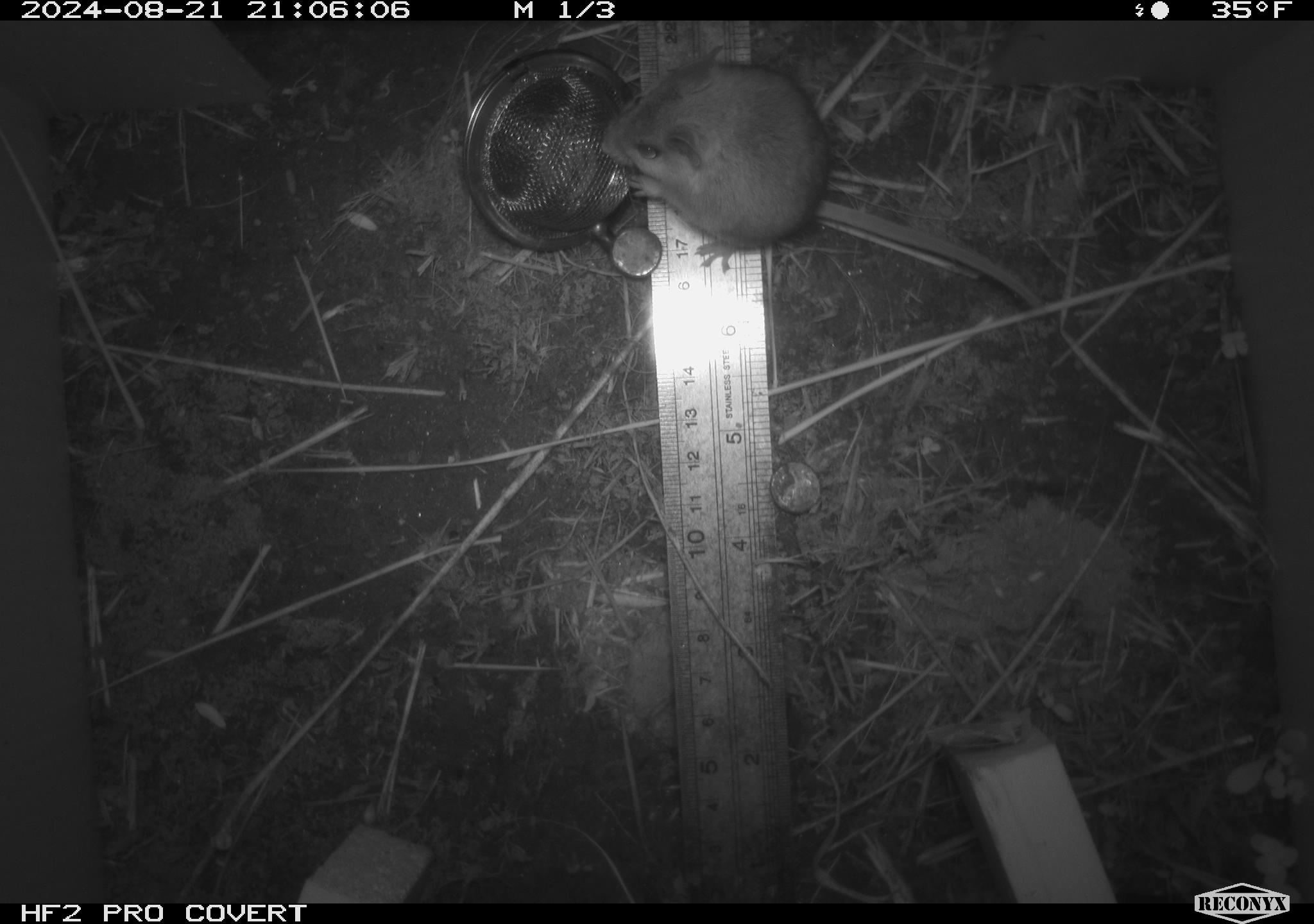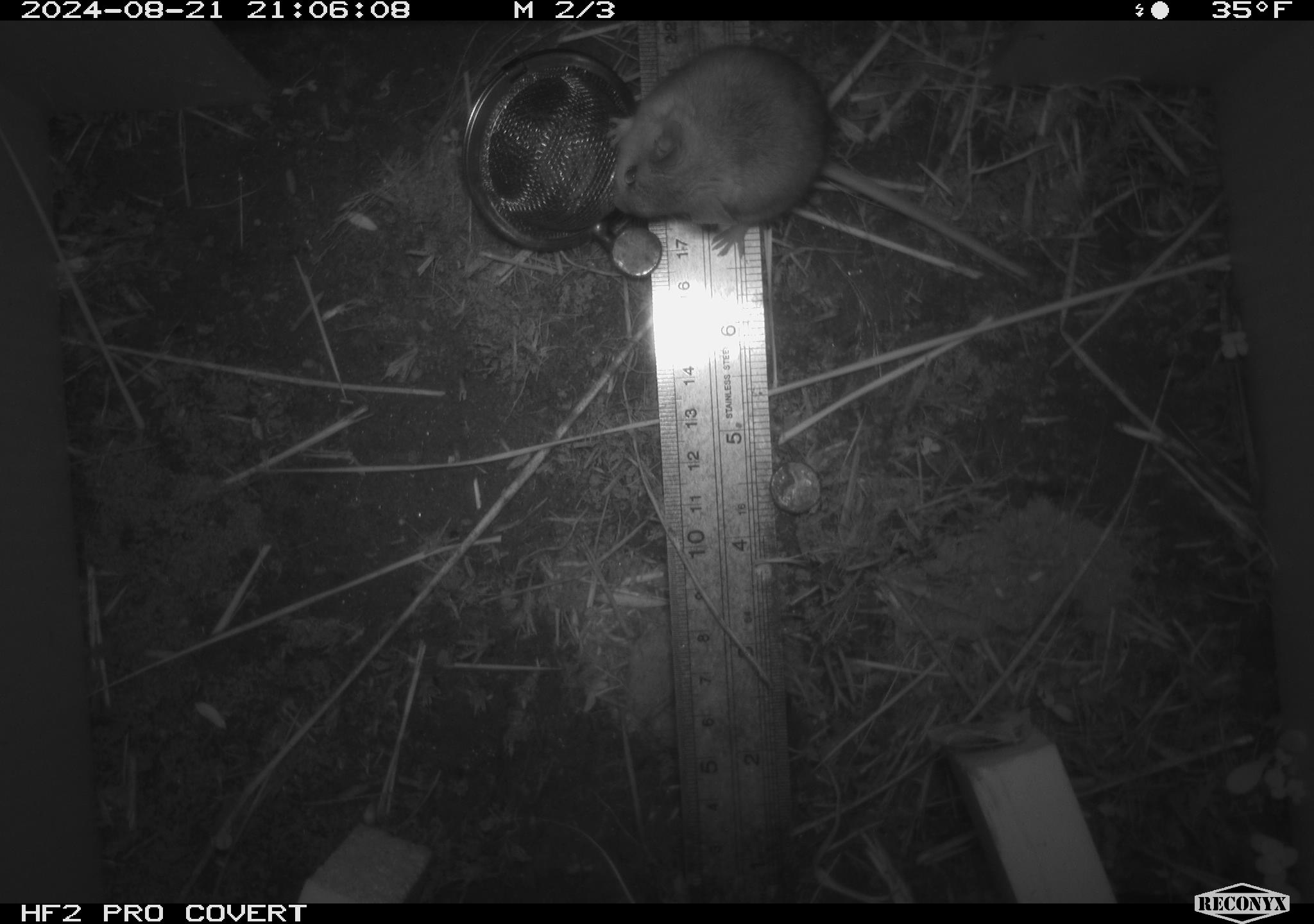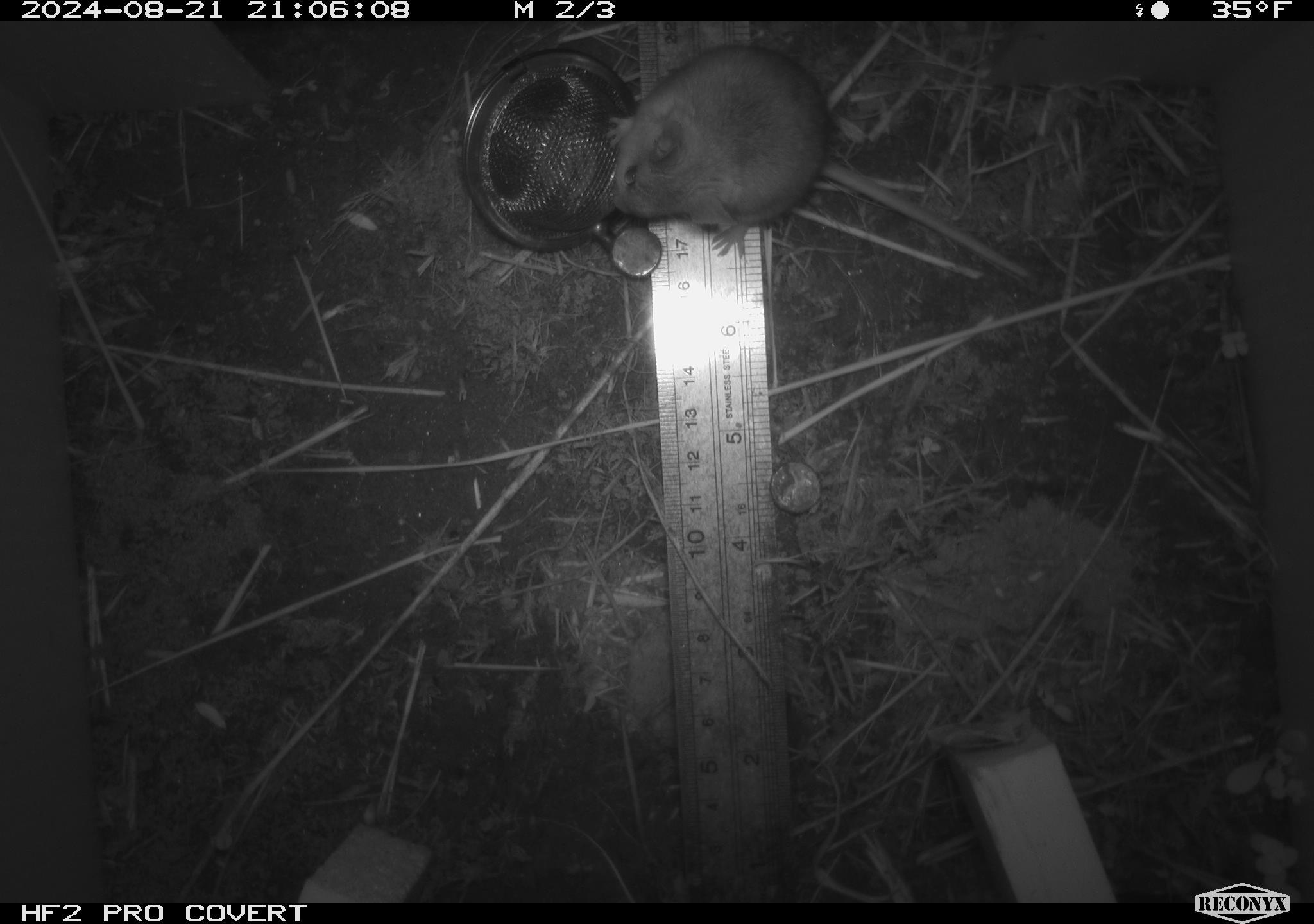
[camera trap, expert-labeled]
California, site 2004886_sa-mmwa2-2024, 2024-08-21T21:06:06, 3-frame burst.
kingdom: Animalia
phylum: Chordata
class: Mammalia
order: Rodentia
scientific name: Rodentia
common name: mouse species